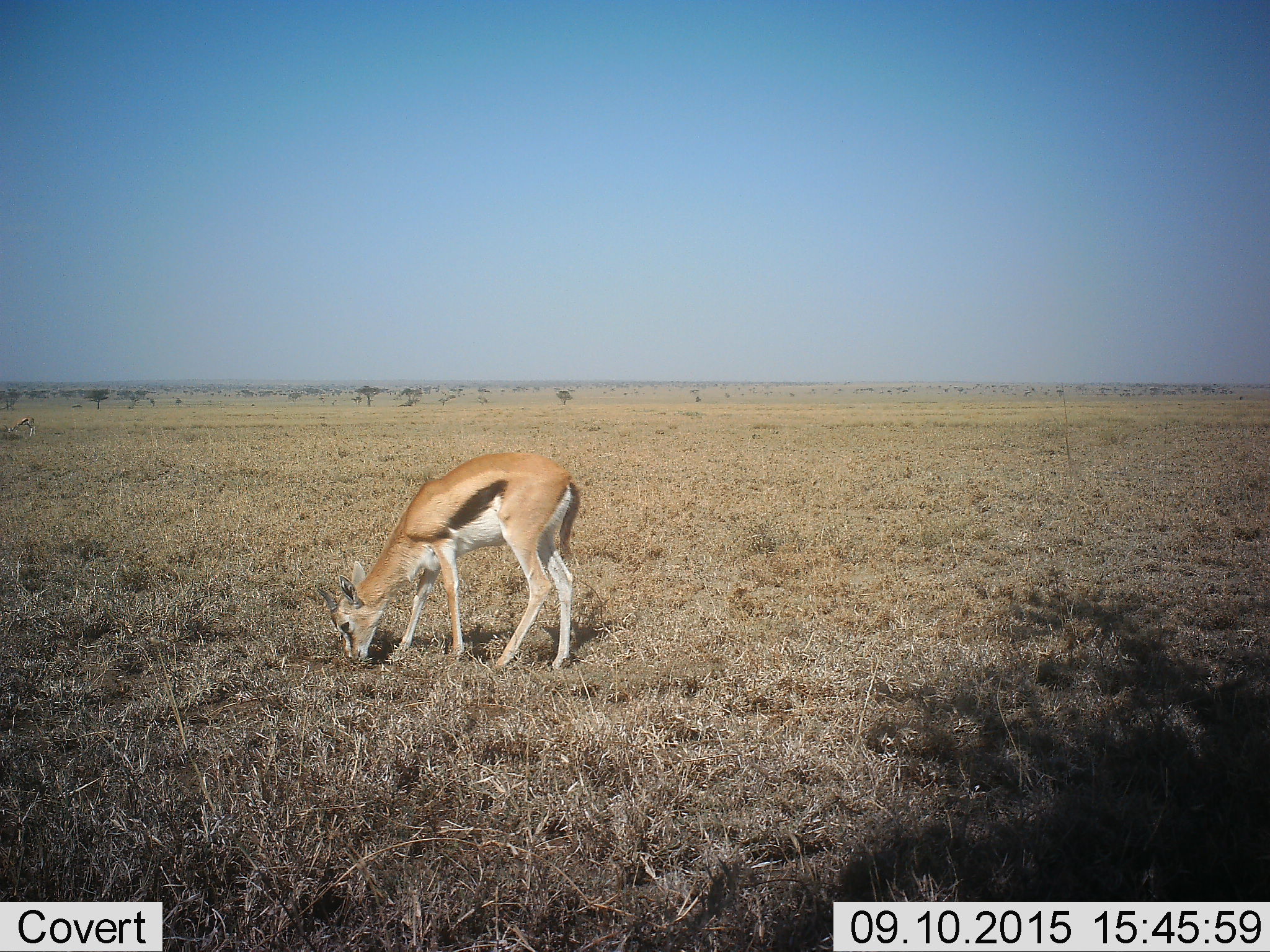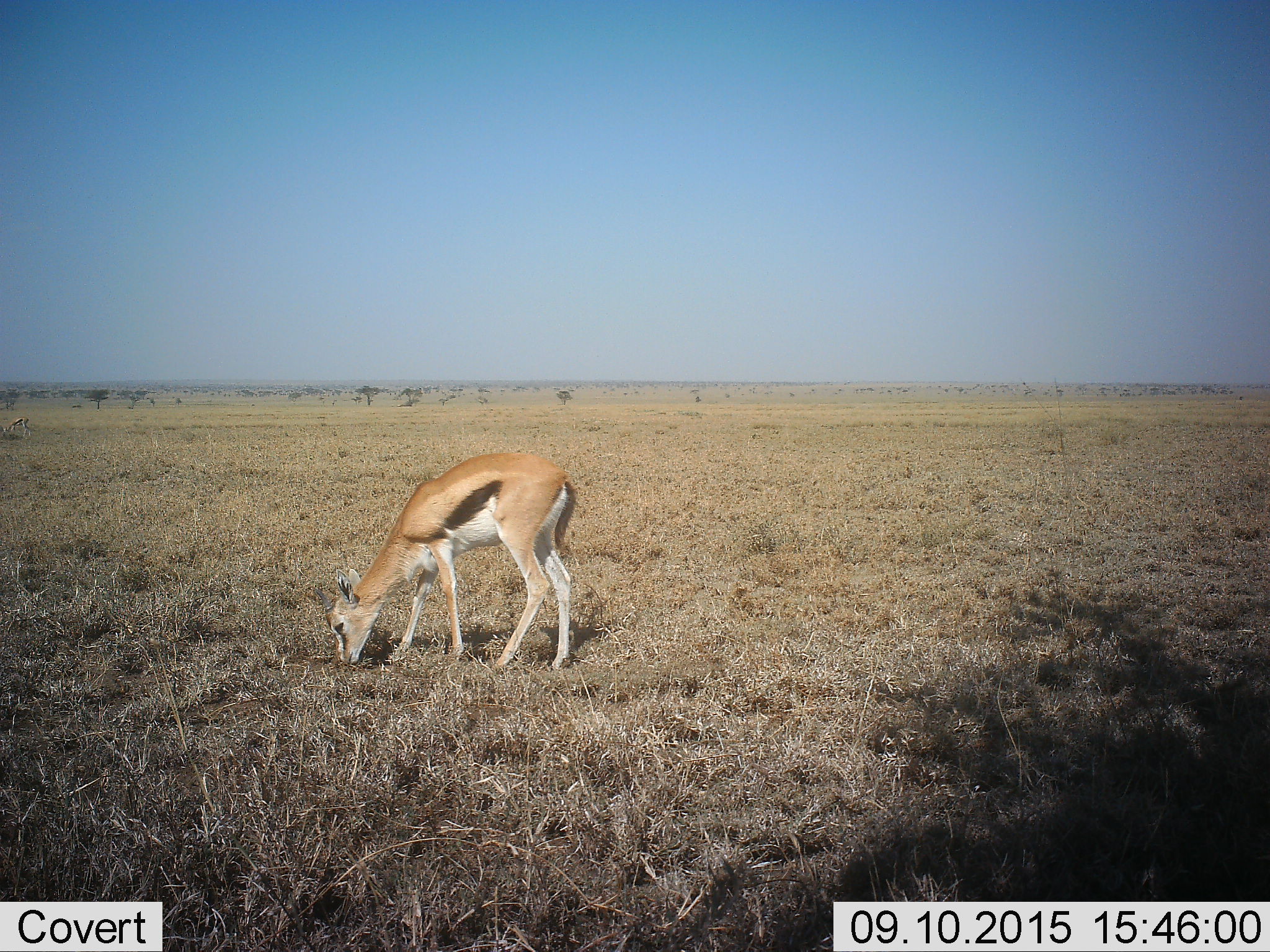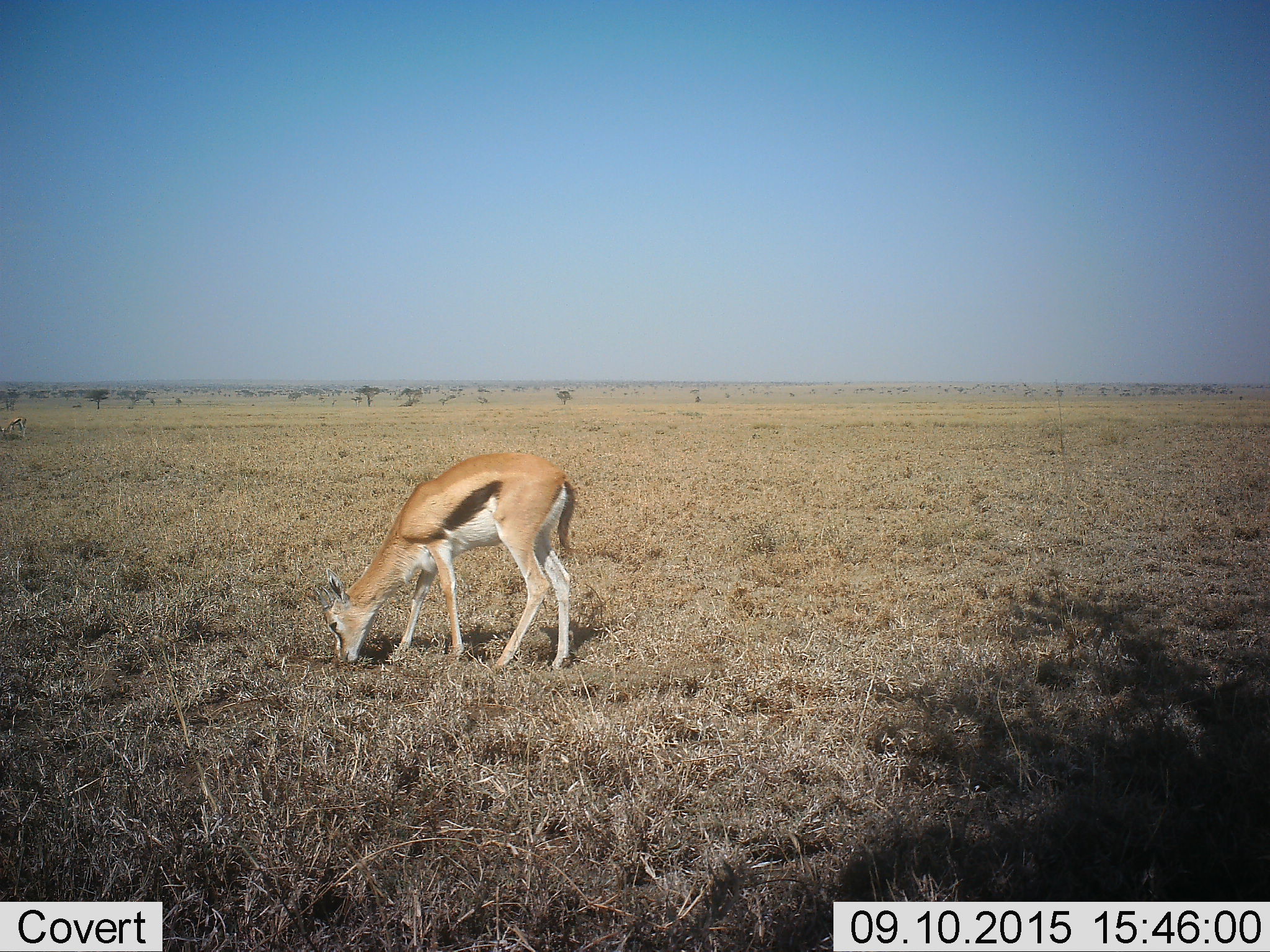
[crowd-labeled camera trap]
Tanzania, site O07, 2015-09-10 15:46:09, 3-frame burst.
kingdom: Animalia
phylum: Chordata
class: Mammalia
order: Artiodactyla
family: Bovidae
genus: Eudorcas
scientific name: Eudorcas thomsonii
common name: thomson's gazelle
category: gazellethomsons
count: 1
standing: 0%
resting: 20%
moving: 0%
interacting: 0%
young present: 20%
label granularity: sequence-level